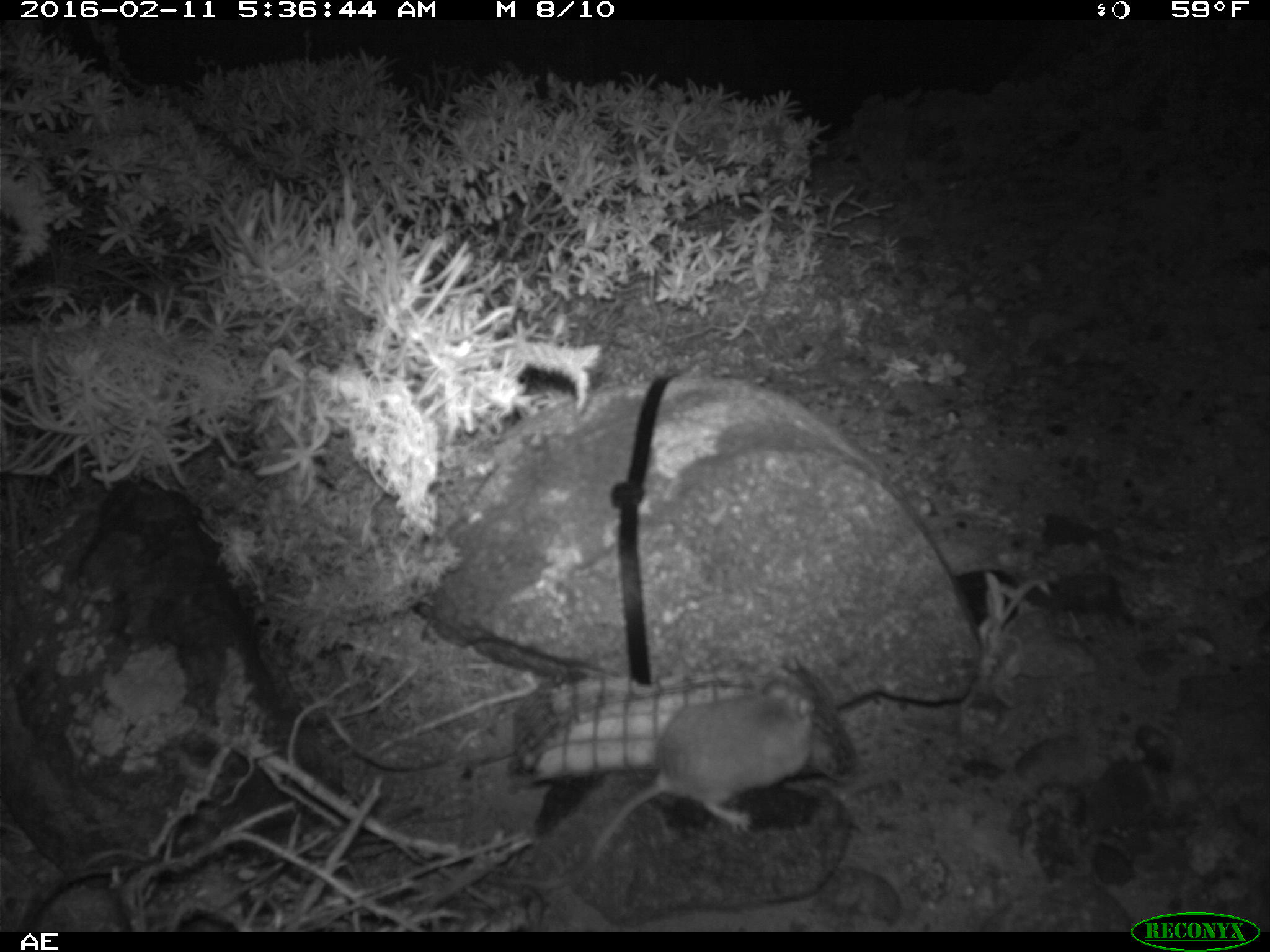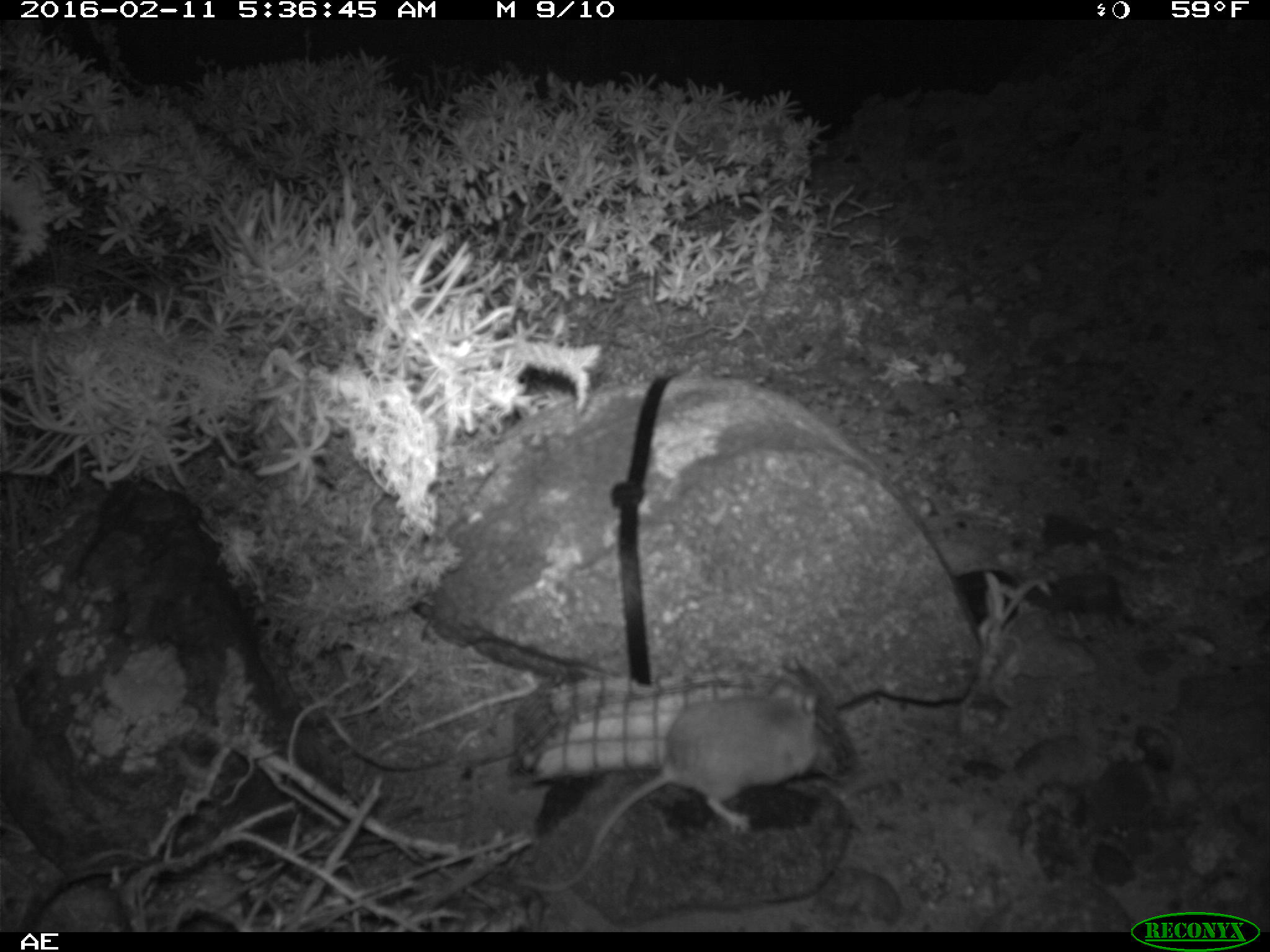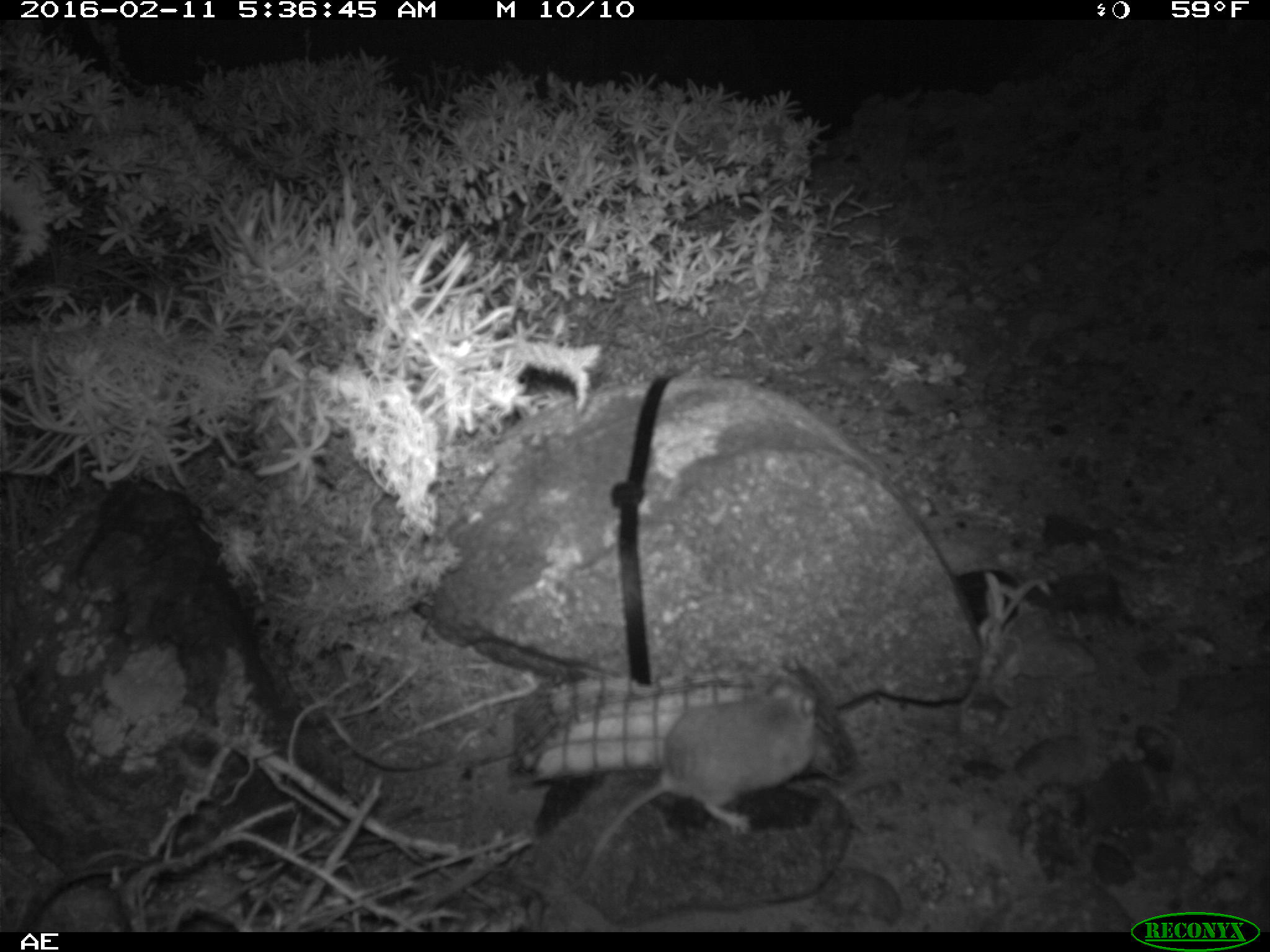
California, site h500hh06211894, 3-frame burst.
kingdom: Animalia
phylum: Chordata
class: Mammalia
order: Rodentia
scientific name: Rodentia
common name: rodent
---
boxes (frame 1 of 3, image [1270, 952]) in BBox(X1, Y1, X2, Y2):
rodent: BBox(572, 677, 815, 886)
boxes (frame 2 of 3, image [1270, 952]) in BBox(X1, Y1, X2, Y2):
rodent: BBox(515, 680, 820, 891)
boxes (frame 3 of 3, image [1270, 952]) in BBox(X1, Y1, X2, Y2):
rodent: BBox(522, 677, 817, 897)